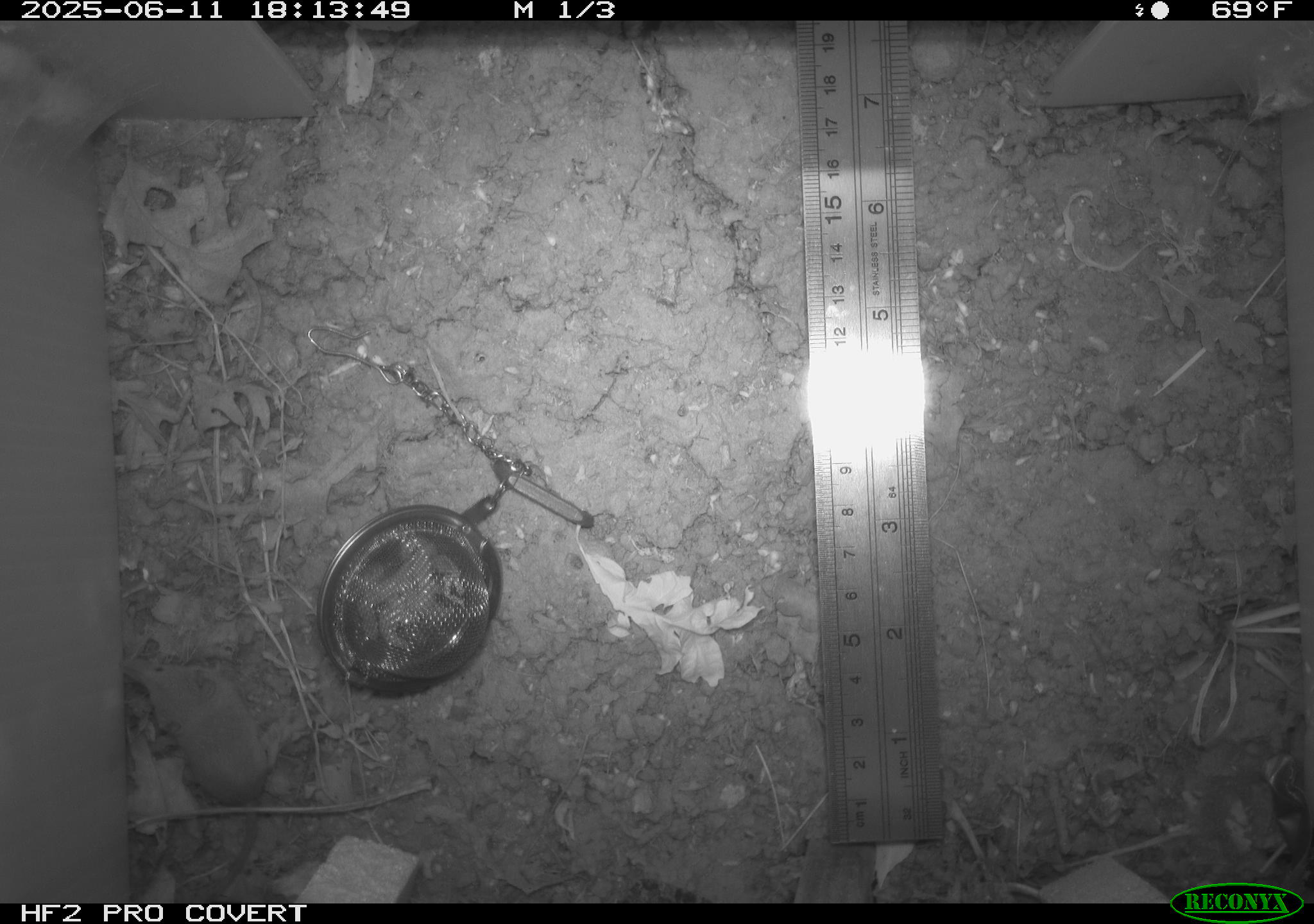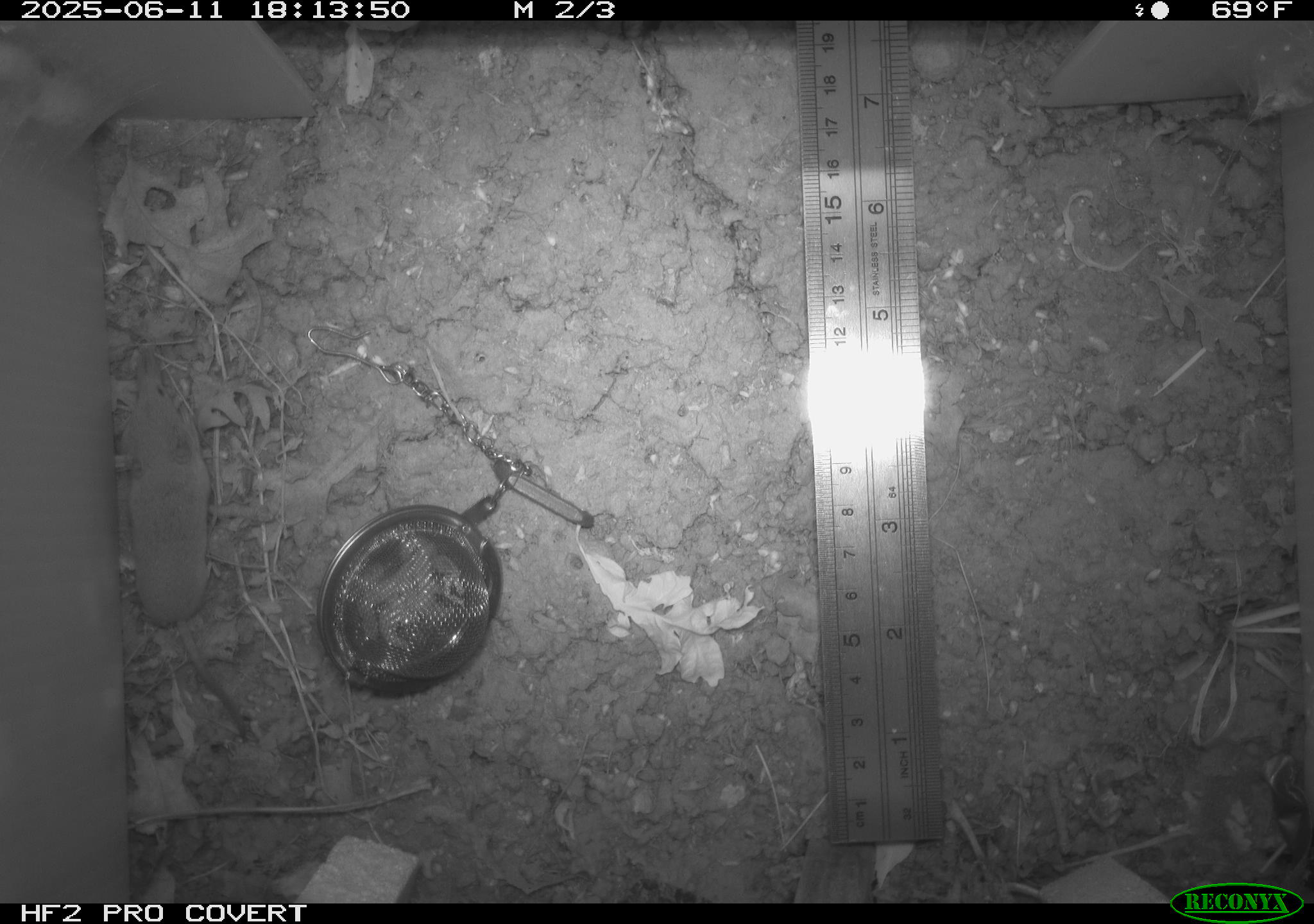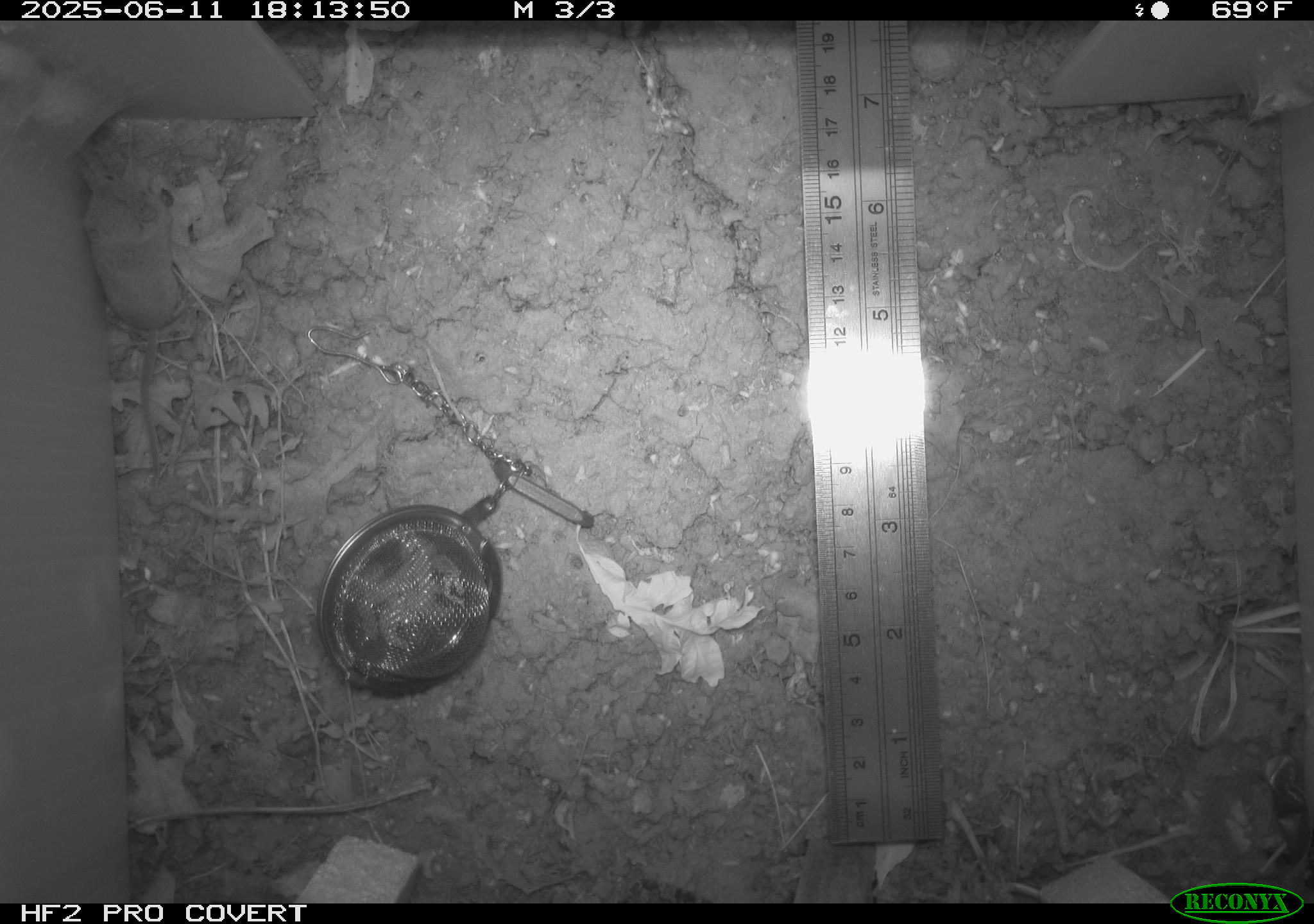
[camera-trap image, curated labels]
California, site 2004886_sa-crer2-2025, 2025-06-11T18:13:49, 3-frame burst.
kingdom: Animalia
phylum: Chordata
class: Mammalia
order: Rodentia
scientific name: Rodentia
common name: rodent